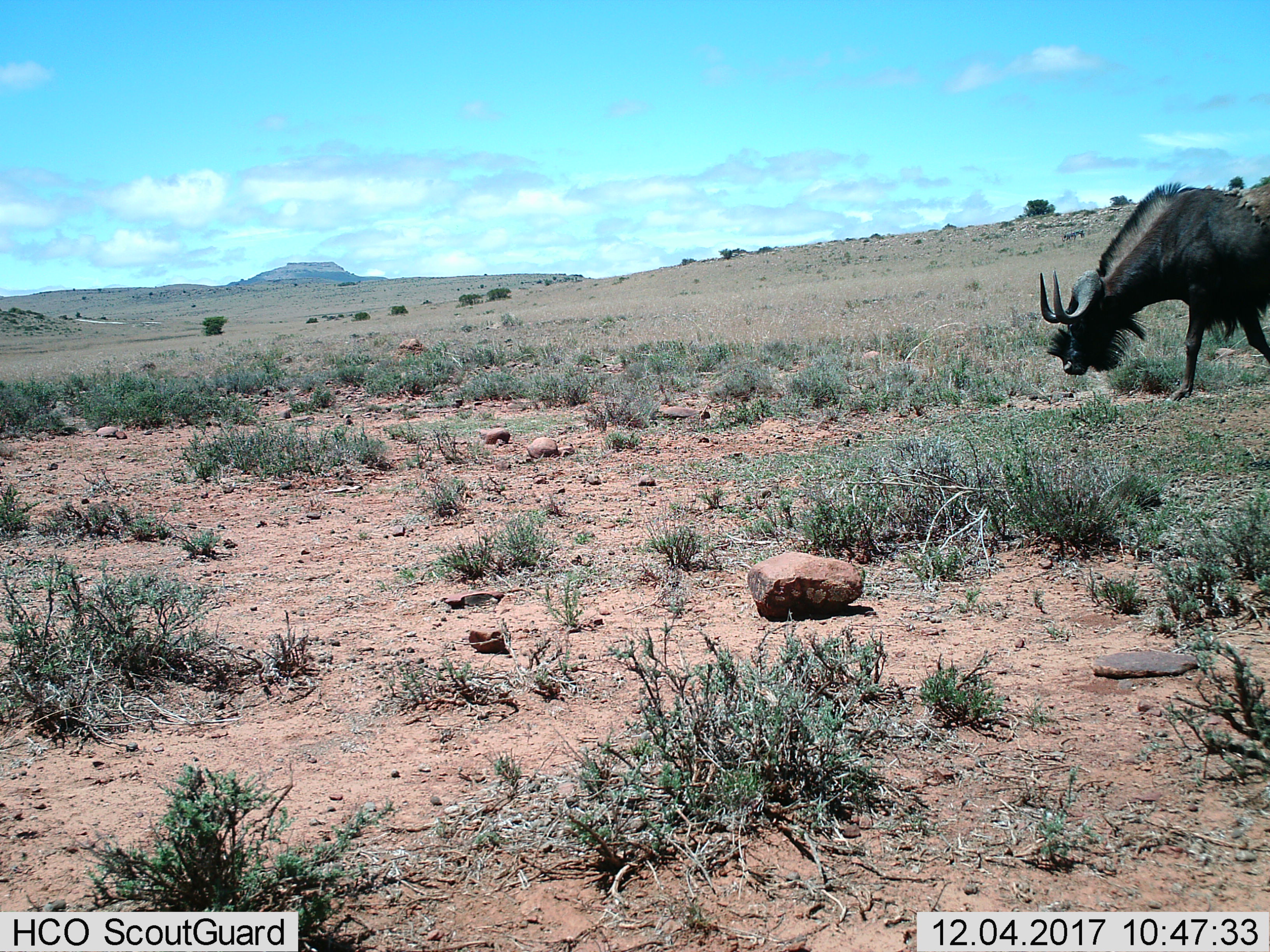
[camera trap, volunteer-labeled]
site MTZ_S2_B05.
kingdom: Animalia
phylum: Chordata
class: Mammalia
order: Artiodactyla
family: Bovidae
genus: Connochaetes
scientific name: Connochaetes gnou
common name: black wildebeest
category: wildebeestblack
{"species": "wildebeestblack (black wildebeest) (Connochaetes gnou)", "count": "1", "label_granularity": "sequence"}